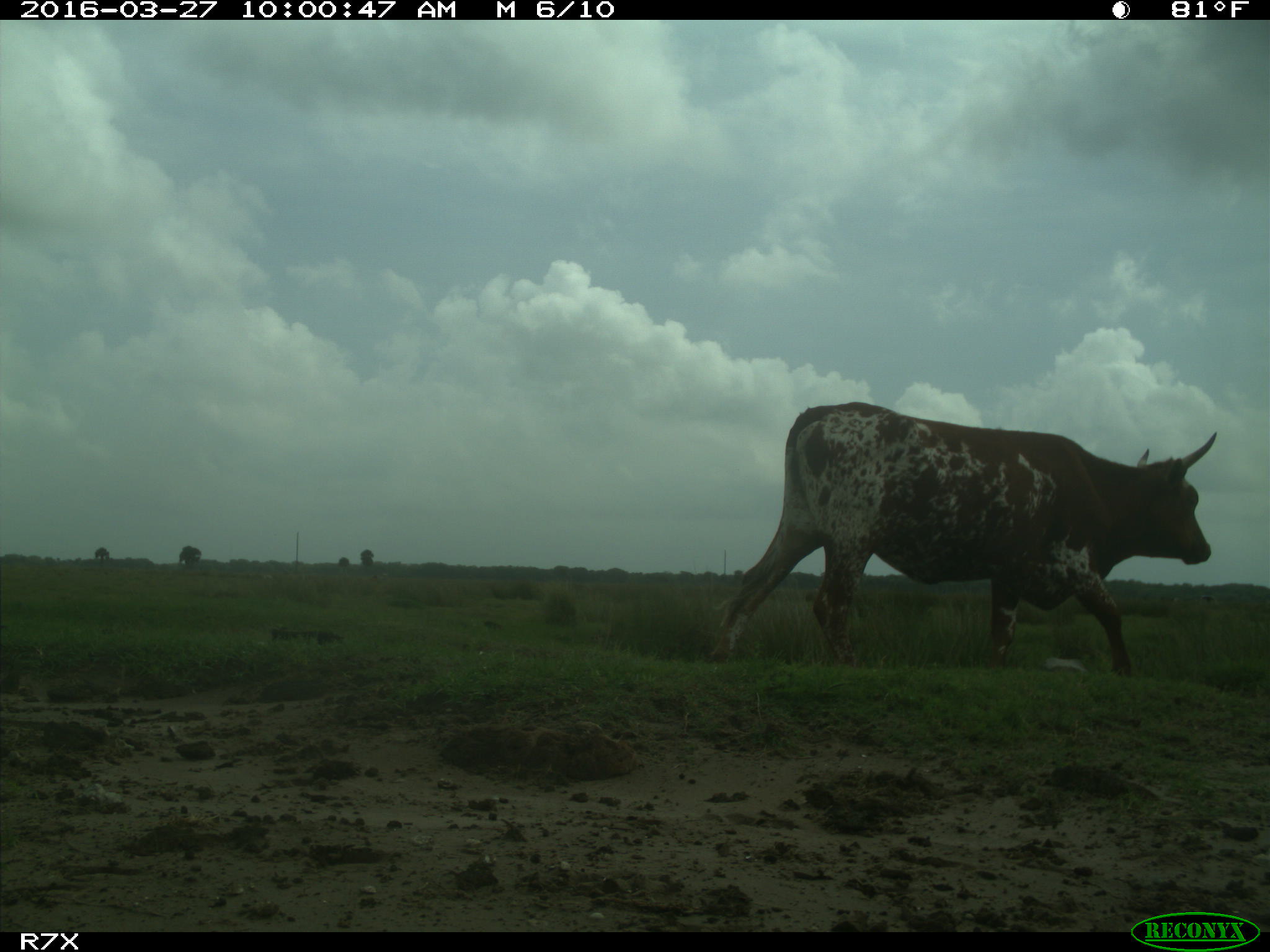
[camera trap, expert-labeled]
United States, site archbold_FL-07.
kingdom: Animalia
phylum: Chordata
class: Mammalia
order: Artiodactyla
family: Bovidae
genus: Bos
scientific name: Bos taurus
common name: domestic cow